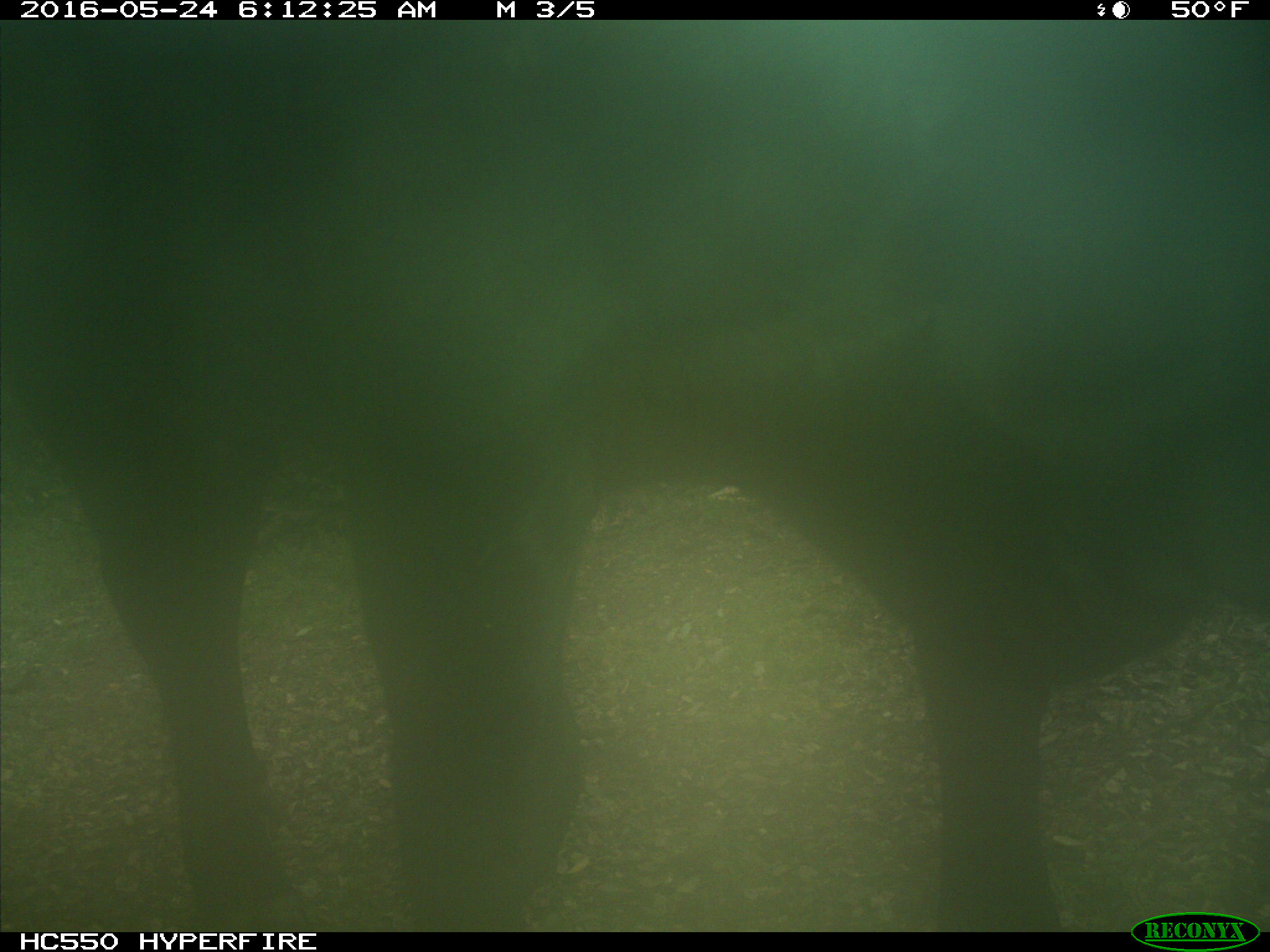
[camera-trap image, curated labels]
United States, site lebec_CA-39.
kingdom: Animalia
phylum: Chordata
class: Mammalia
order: Artiodactyla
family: Bovidae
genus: Bos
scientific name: Bos taurus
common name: domestic cow